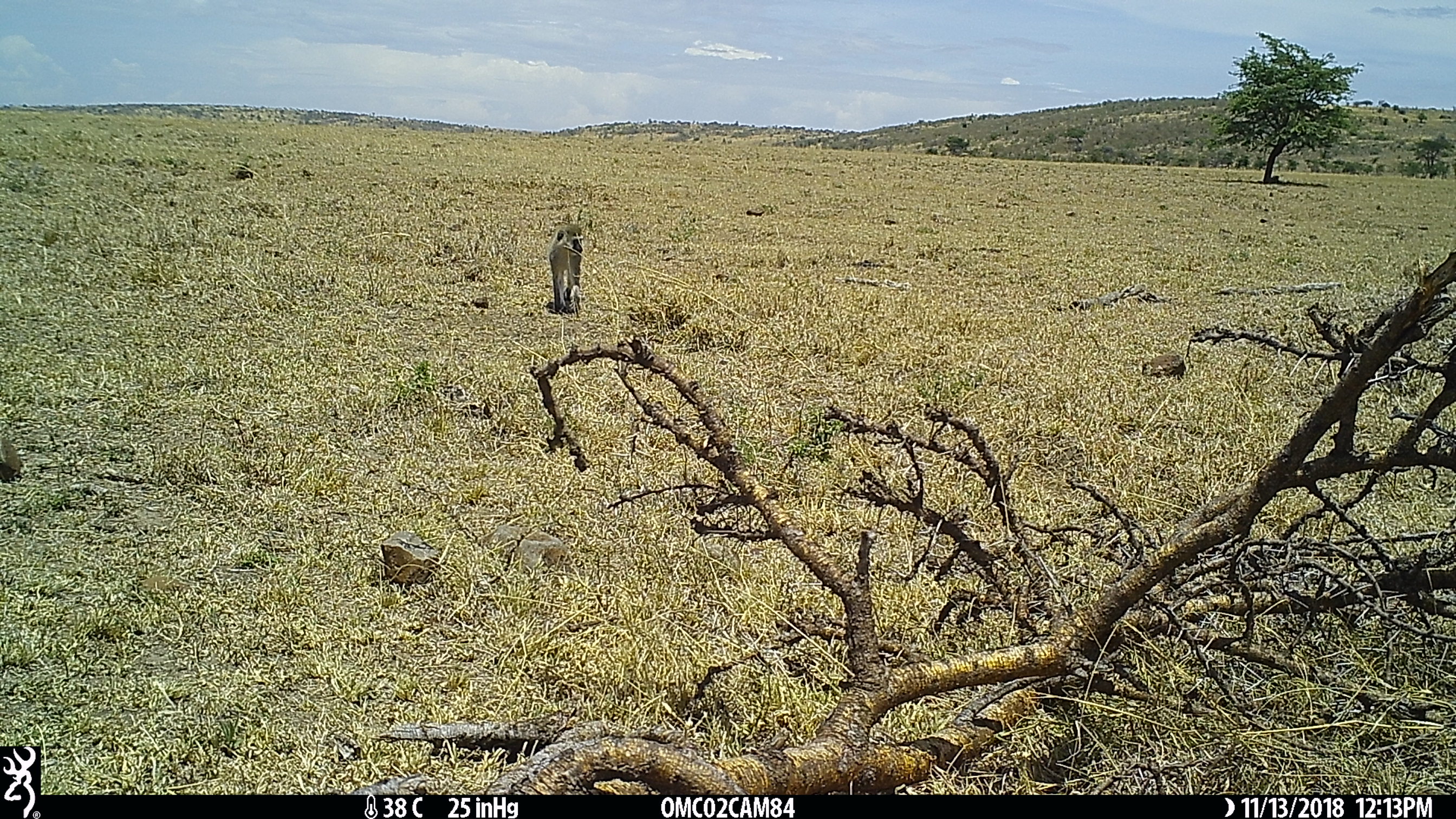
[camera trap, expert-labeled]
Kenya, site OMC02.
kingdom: Animalia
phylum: Chordata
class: Mammalia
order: Primates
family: Cercopithecidae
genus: Chlorocebus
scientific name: Chlorocebus pygerythrus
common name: vervet monkey